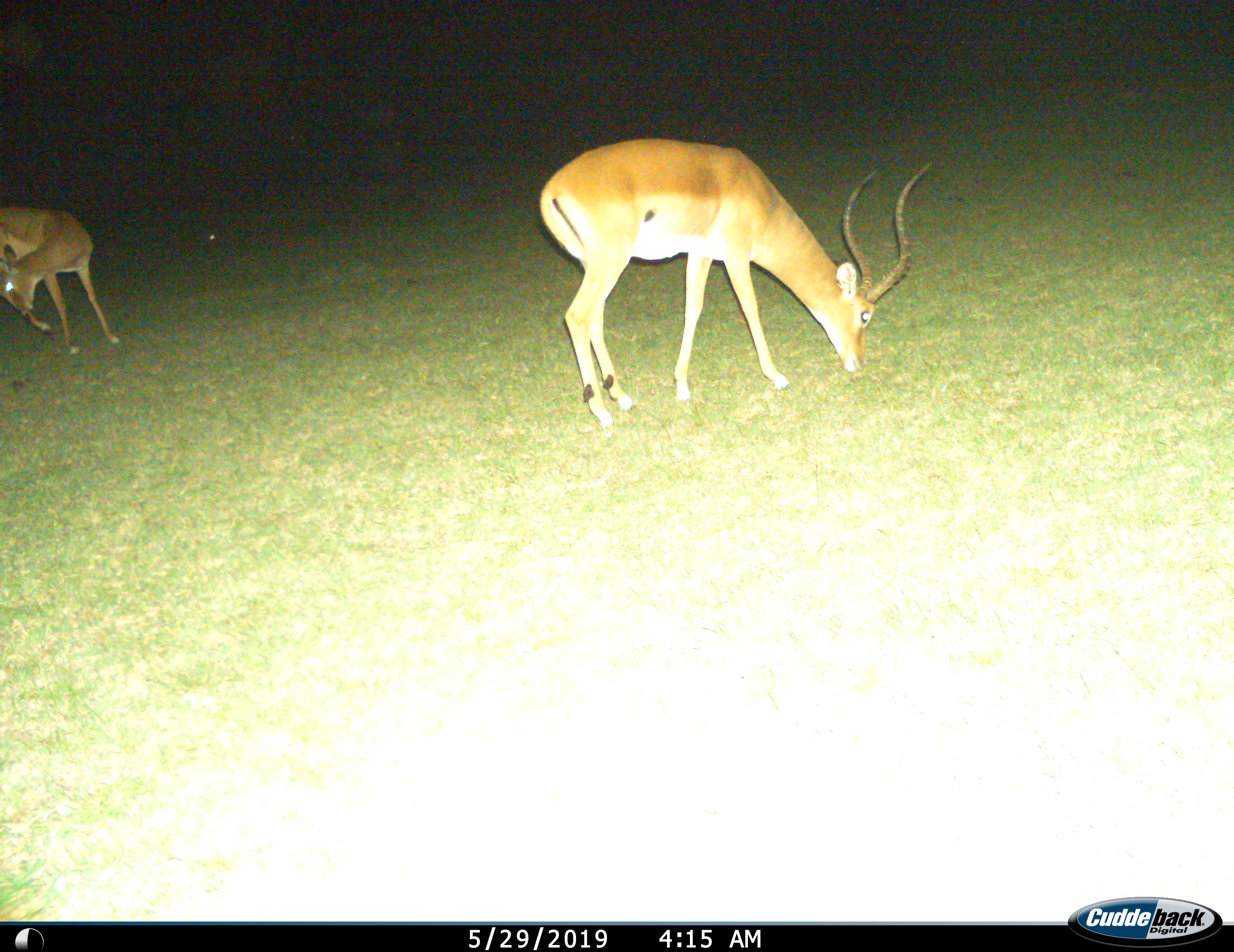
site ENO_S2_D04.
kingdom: Animalia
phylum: Chordata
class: Mammalia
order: Artiodactyla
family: Bovidae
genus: Aepyceros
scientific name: Aepyceros melampus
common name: impala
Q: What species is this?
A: Impala (Aepyceros melampus).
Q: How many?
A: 2.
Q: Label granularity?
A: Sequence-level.